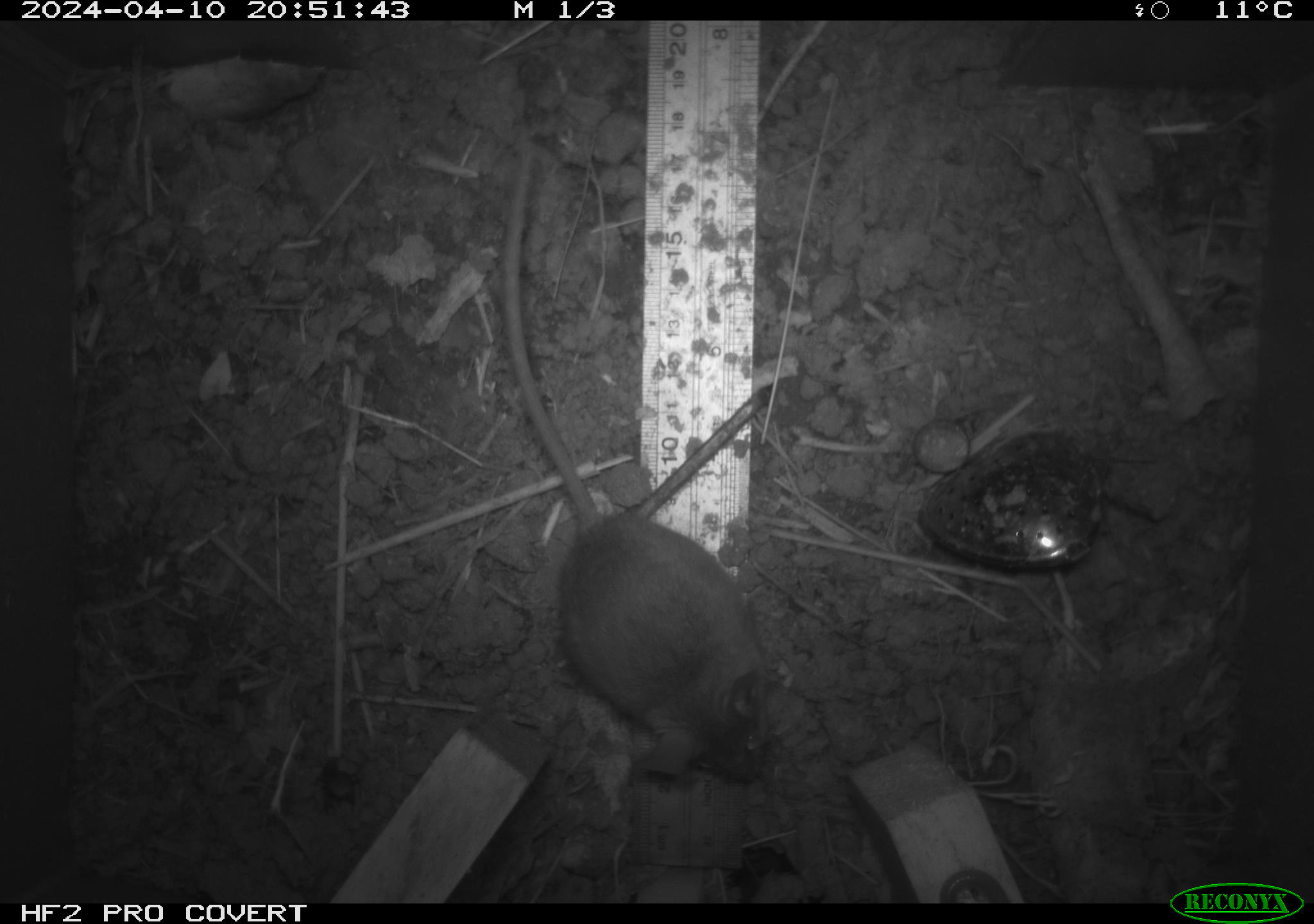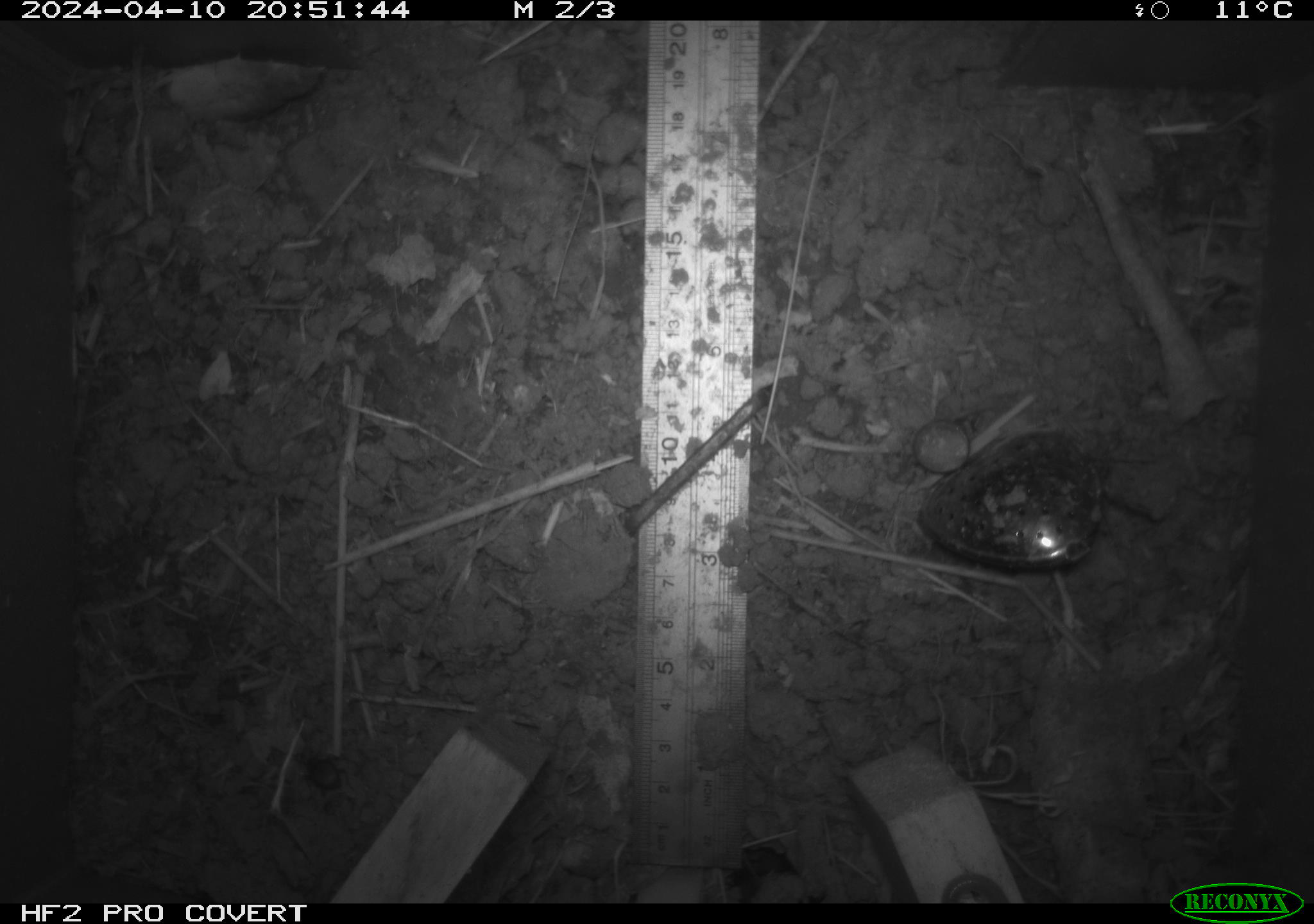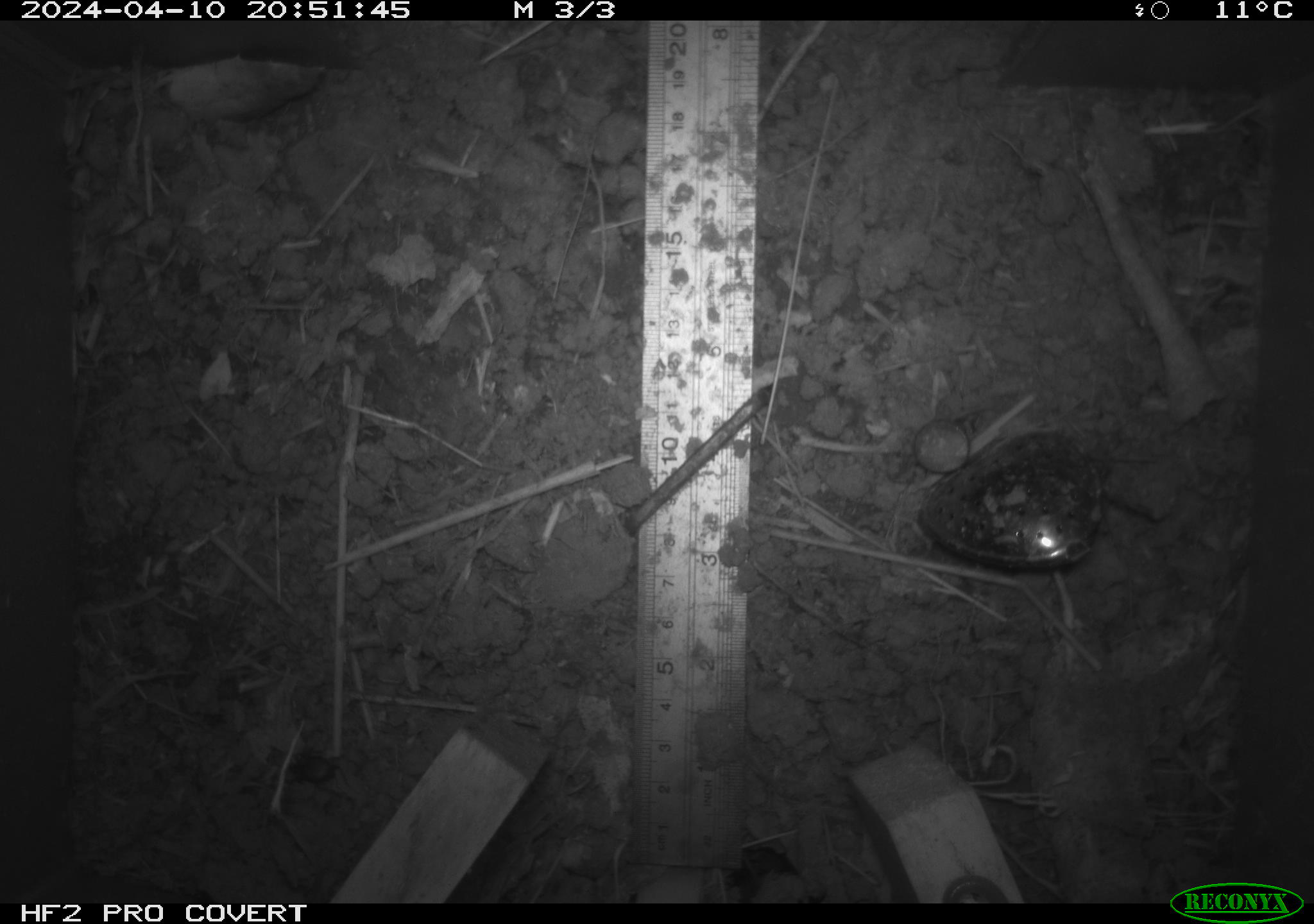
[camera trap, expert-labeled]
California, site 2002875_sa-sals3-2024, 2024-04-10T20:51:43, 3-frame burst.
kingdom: Animalia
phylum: Chordata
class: Mammalia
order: Rodentia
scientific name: Rodentia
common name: mouse species